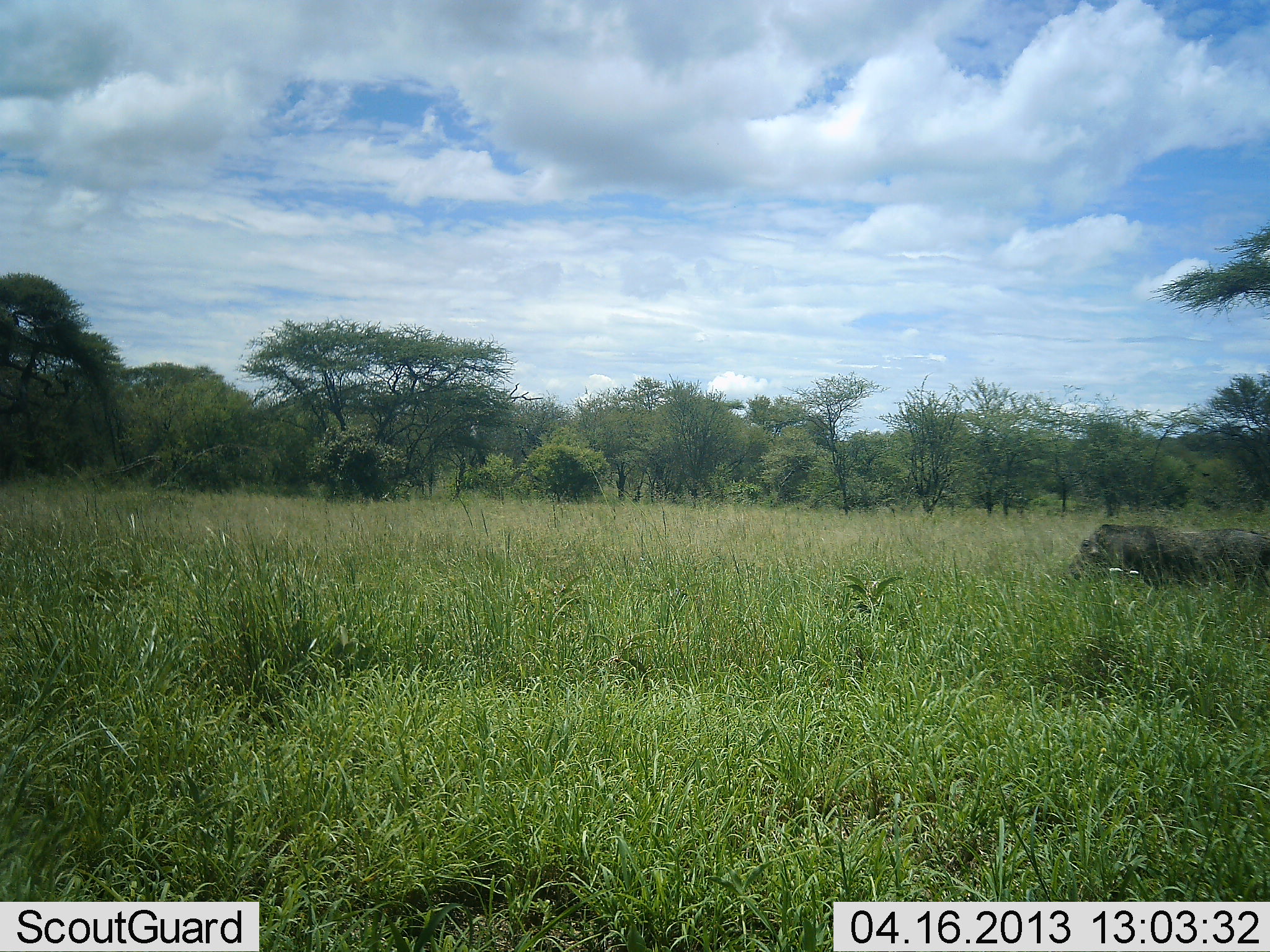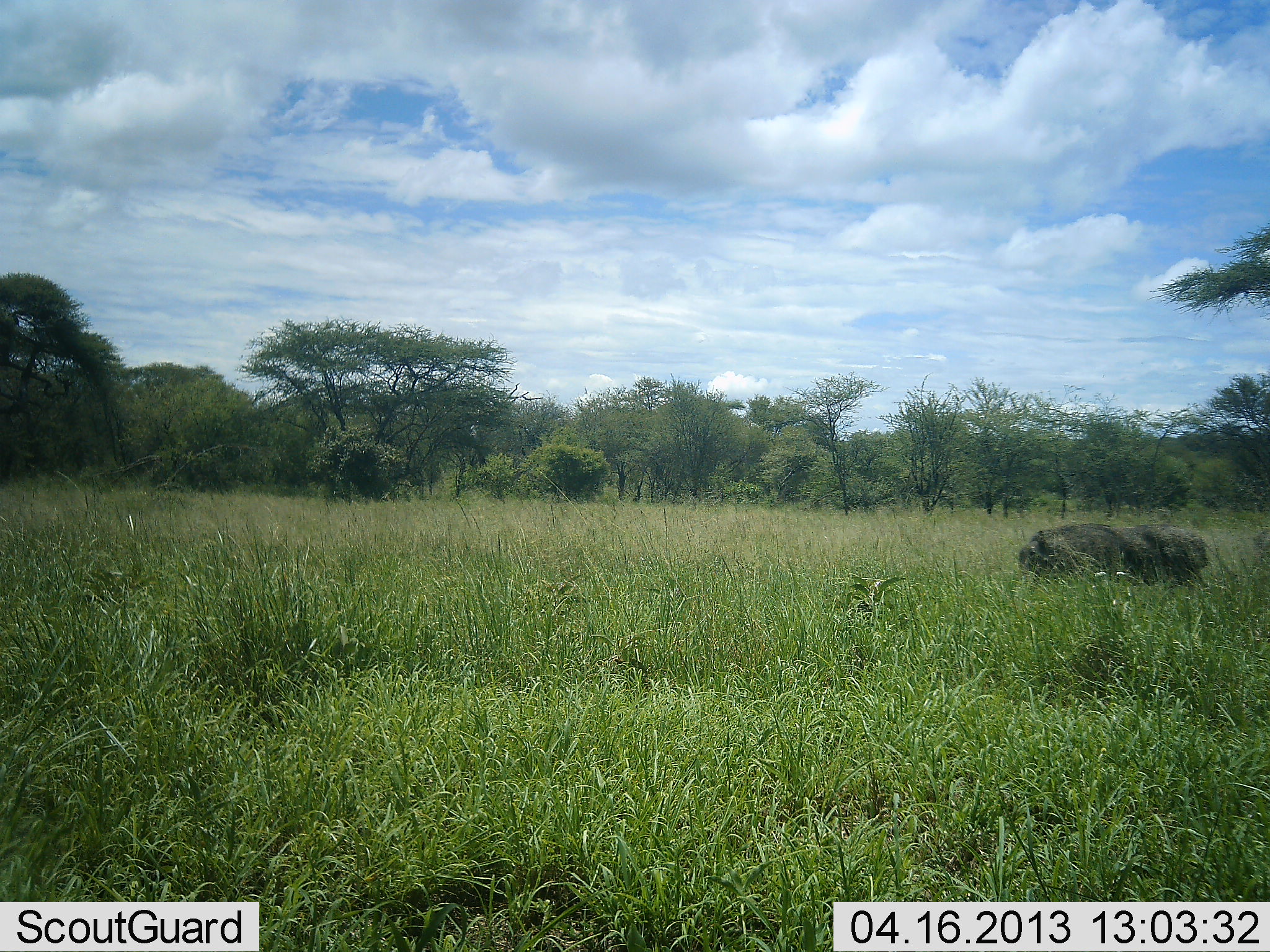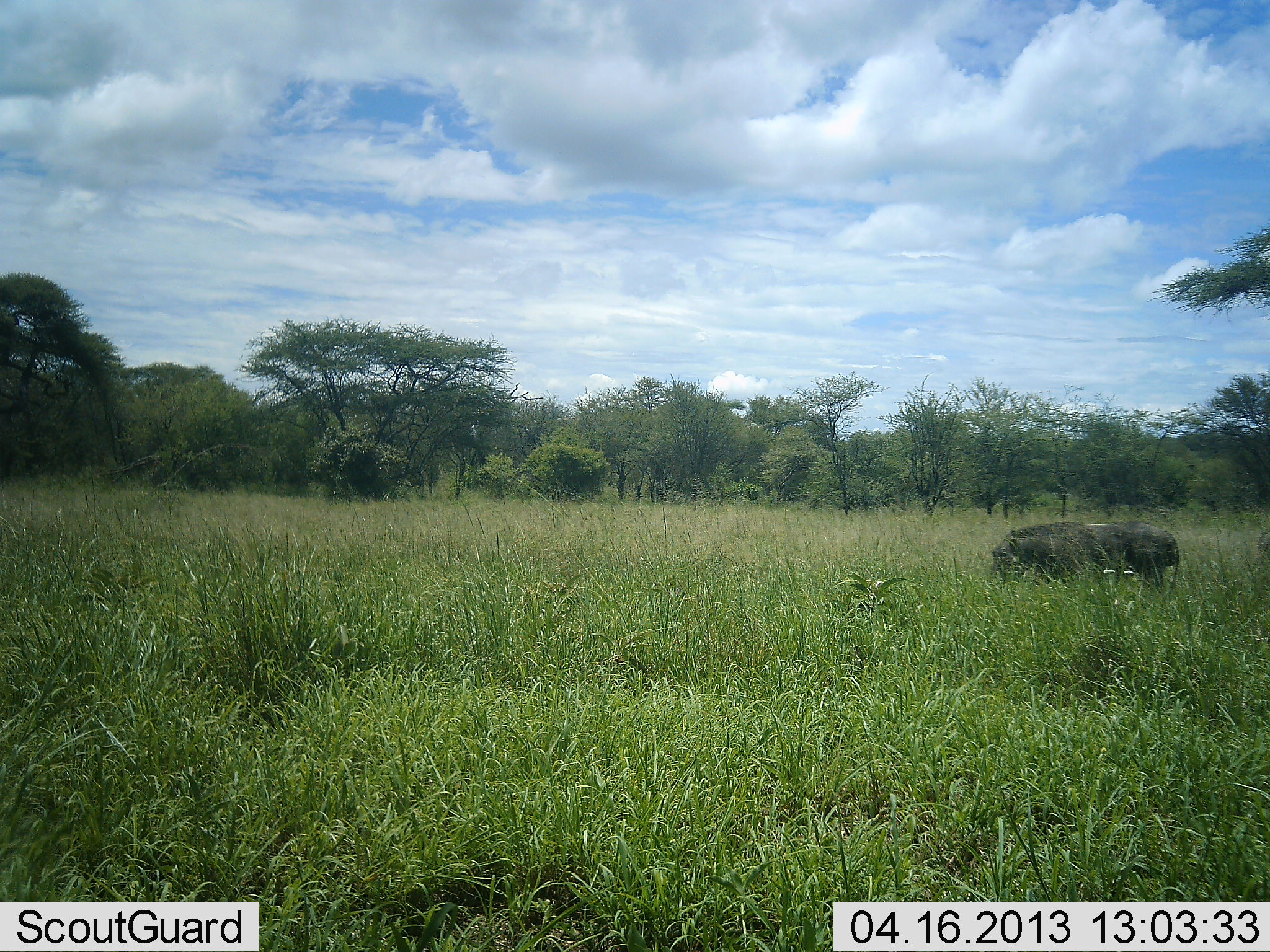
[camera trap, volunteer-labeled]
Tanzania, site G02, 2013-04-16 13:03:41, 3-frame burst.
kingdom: Animalia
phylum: Chordata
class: Mammalia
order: Artiodactyla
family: Suidae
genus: Phacochoerus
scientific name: Phacochoerus africanus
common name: warthog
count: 1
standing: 9%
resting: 0%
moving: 91%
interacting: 0%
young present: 0%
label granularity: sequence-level